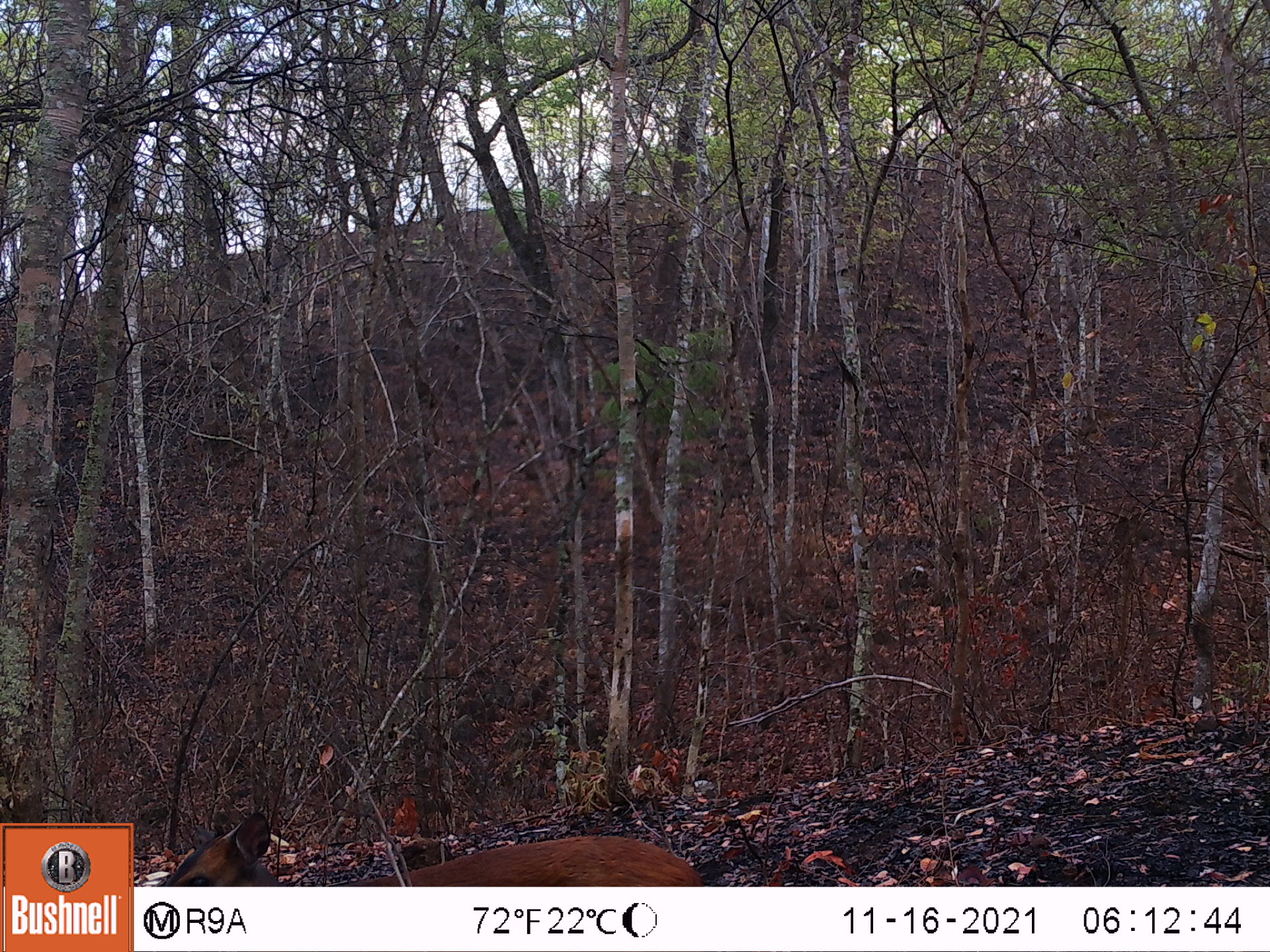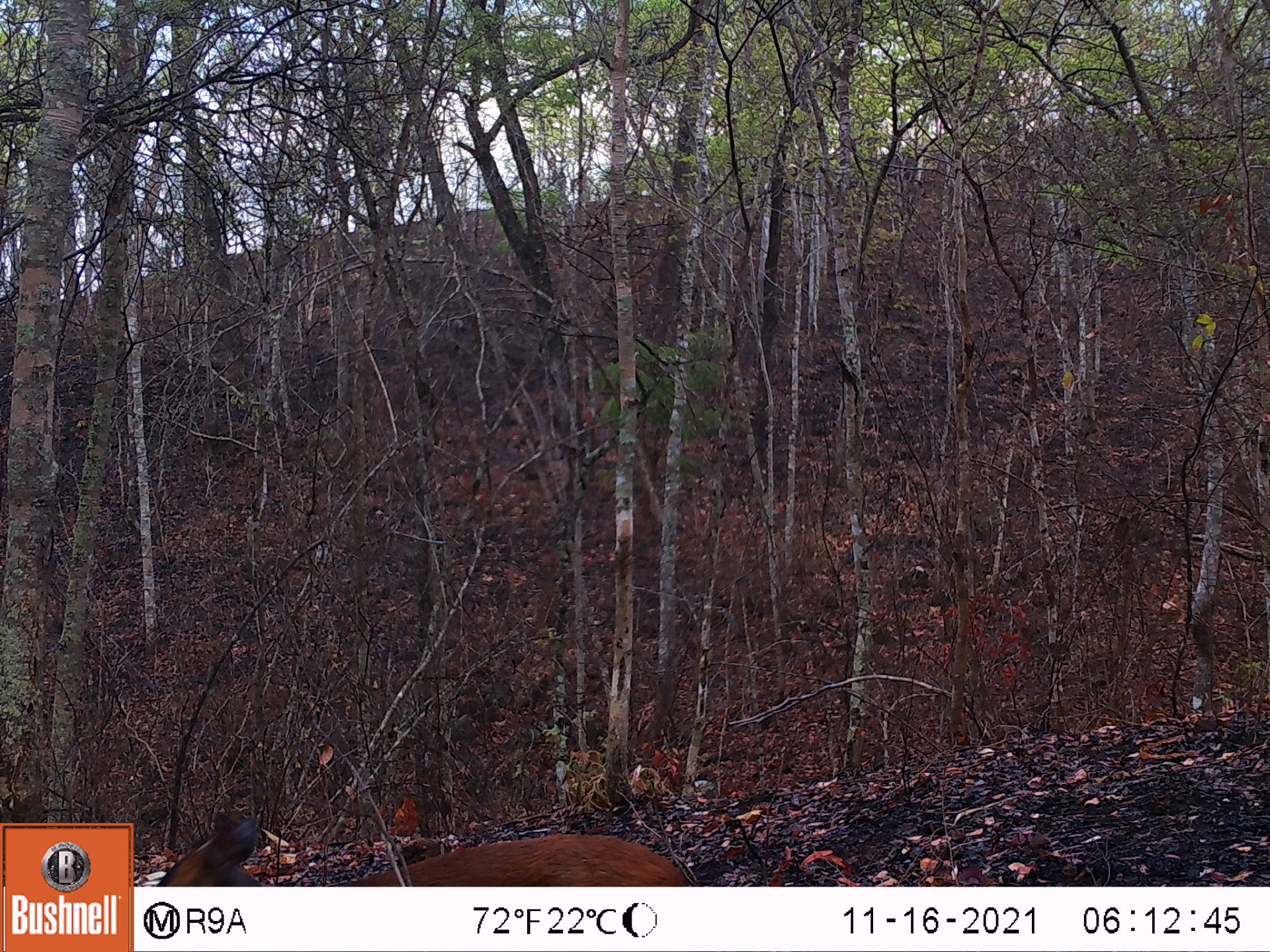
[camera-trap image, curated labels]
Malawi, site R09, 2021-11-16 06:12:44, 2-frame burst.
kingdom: Animalia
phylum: Chordata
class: Mammalia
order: Artiodactyla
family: Bovidae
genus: Cephalophorus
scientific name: Cephalophorus natalensis natalensis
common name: red duiker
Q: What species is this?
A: Red duiker (Cephalophorus natalensis natalensis).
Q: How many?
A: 1.